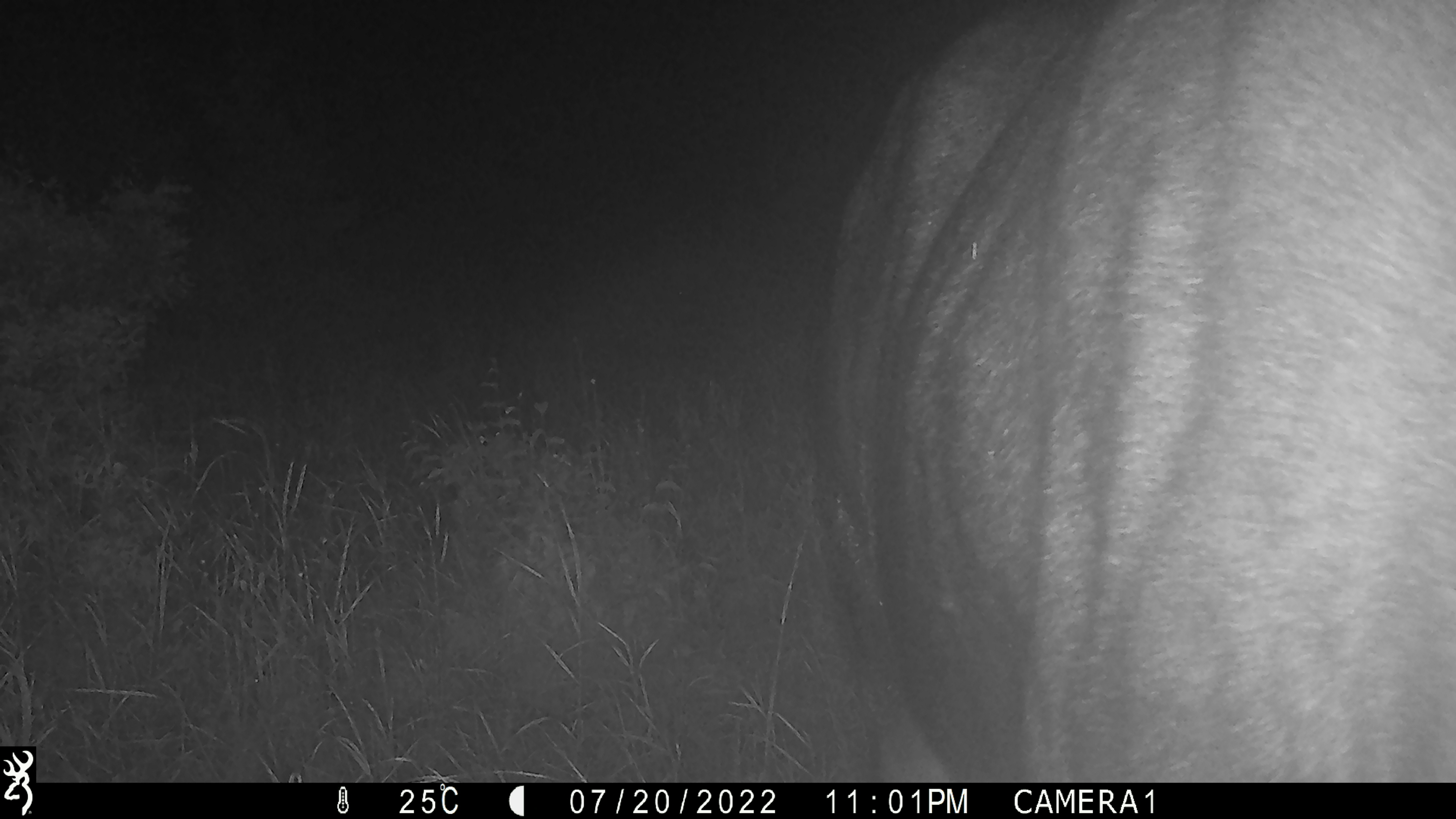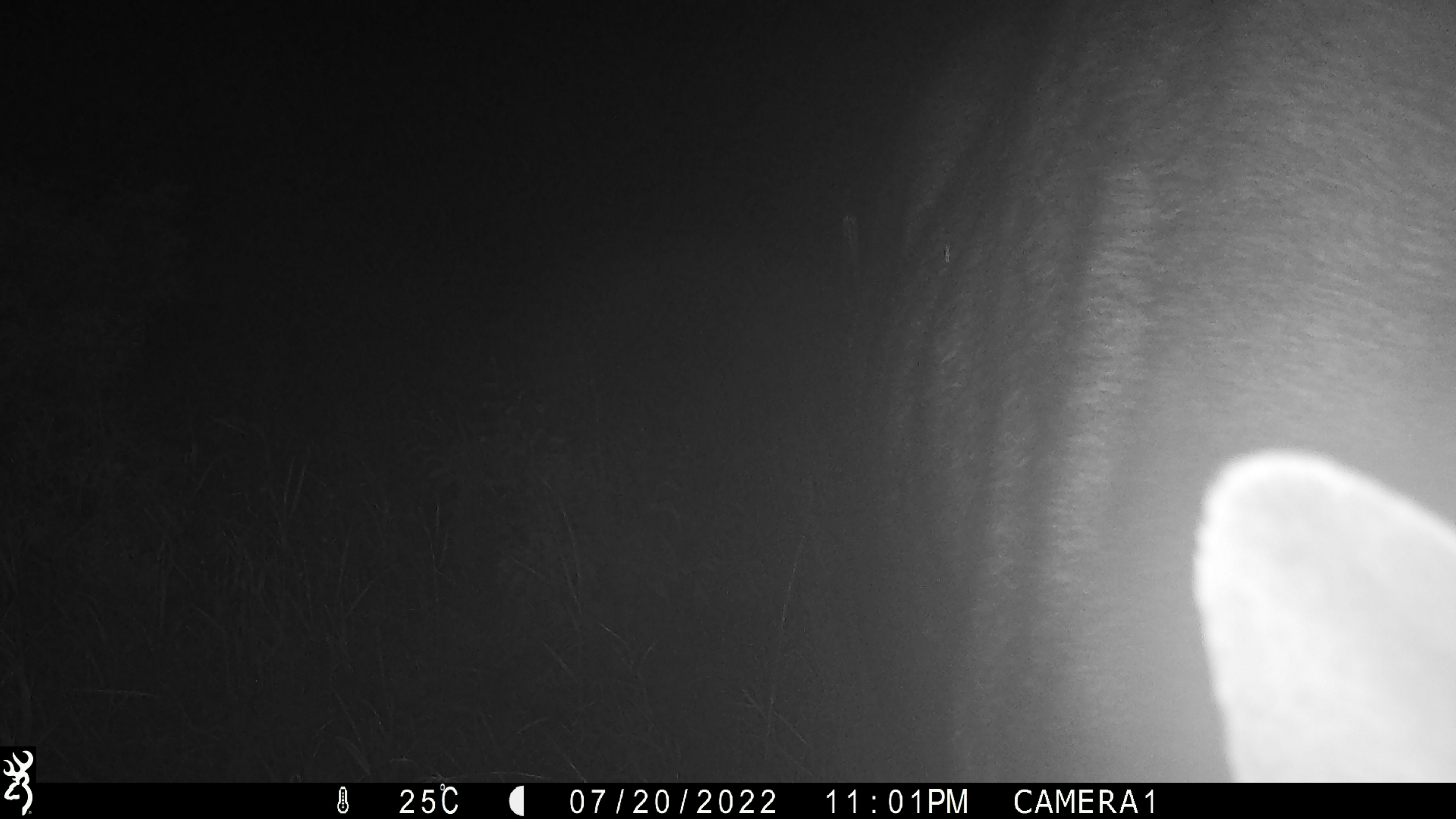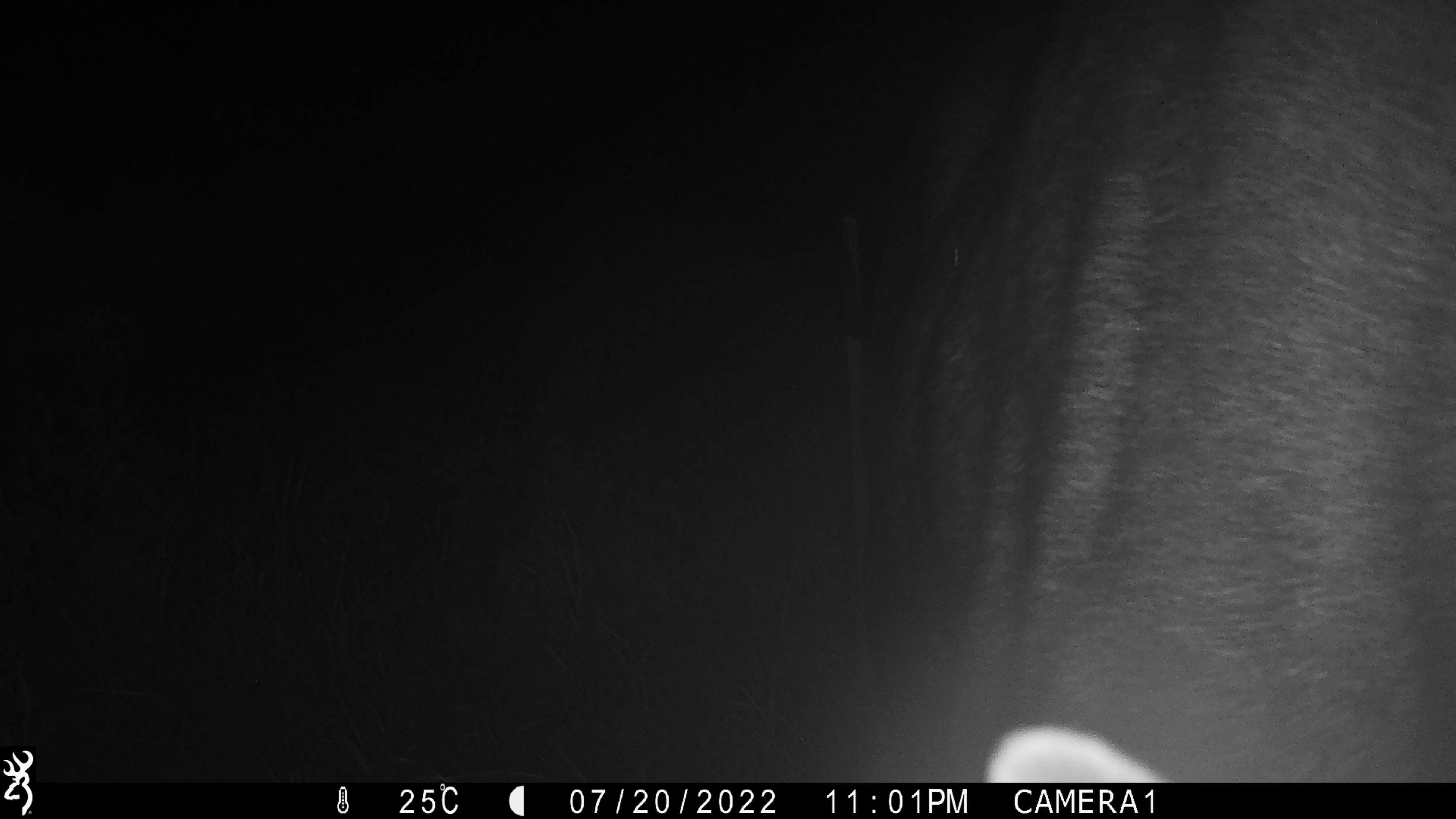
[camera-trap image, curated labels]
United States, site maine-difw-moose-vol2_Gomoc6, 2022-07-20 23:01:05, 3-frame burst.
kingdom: Animalia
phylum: Chordata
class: Mammalia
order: Artiodactyla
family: Cervidae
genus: Alces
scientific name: Alces alces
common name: moose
Moose (Alces alces).